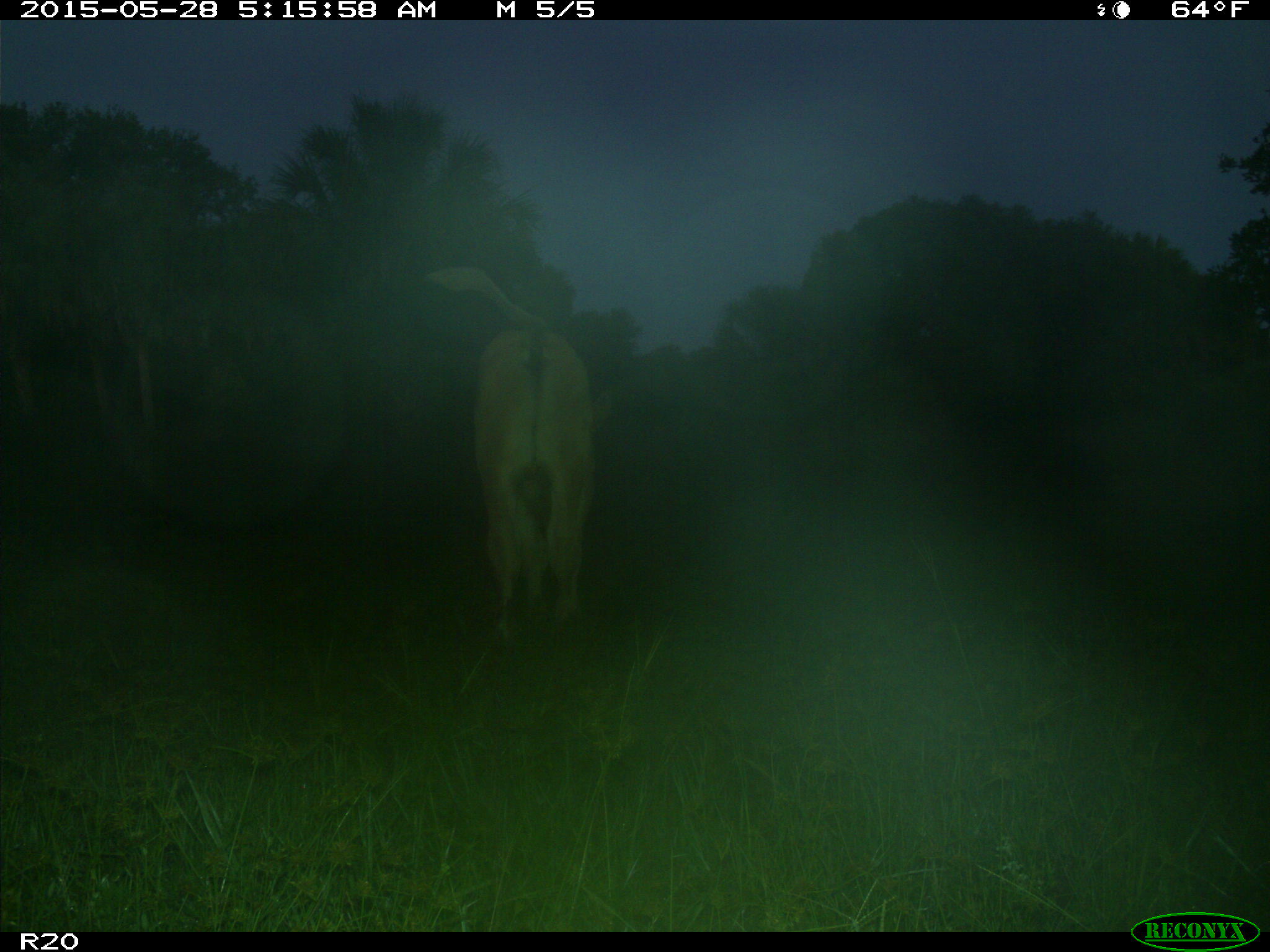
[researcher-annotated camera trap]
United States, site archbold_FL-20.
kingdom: Animalia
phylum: Chordata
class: Mammalia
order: Artiodactyla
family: Bovidae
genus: Bos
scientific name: Bos taurus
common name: domestic cow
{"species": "Bos taurus (domestic cow)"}